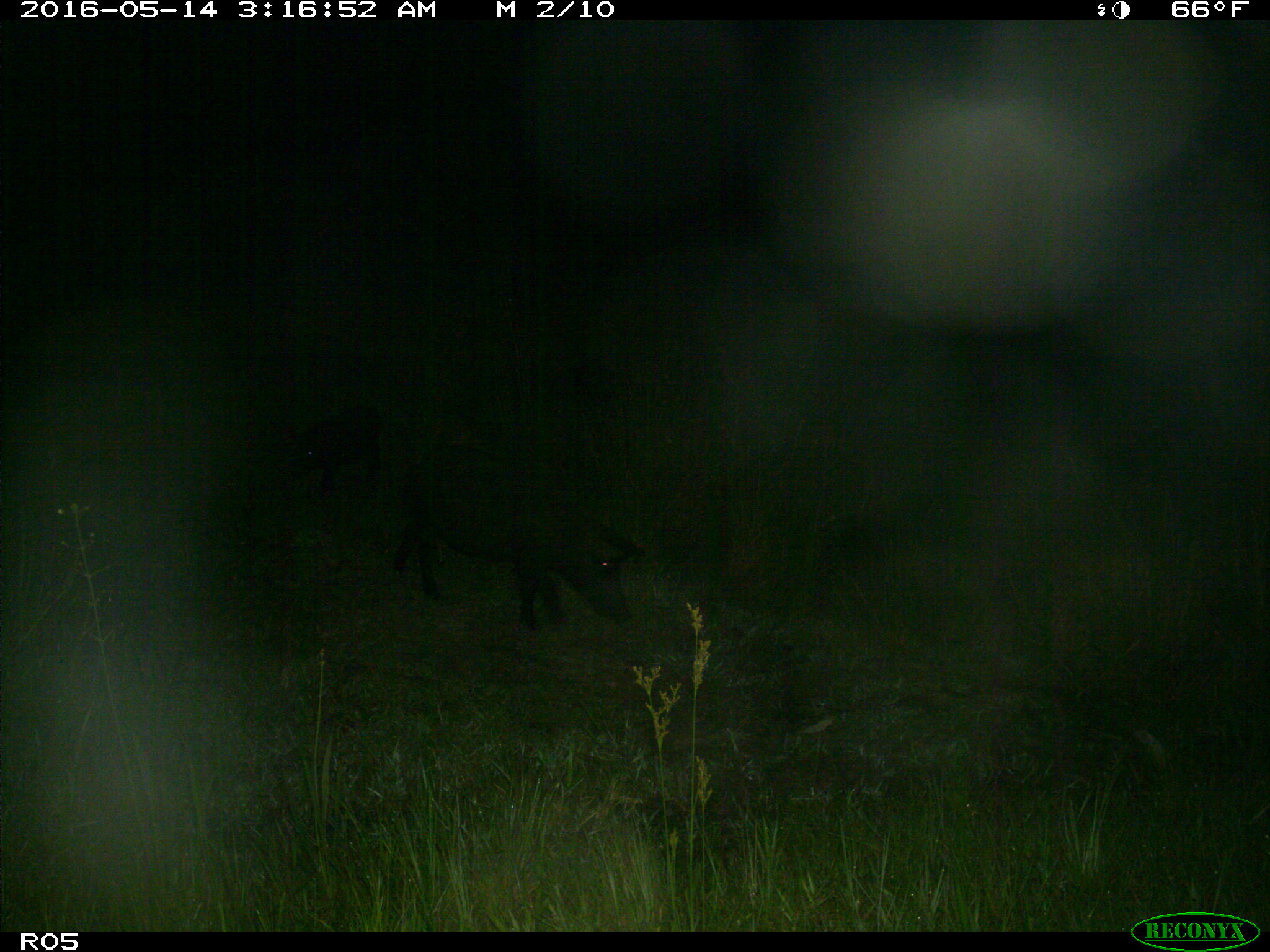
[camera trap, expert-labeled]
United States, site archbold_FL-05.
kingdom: Animalia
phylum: Chordata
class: Mammalia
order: Artiodactyla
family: Suidae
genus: Sus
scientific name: Sus scrofa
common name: wild boar